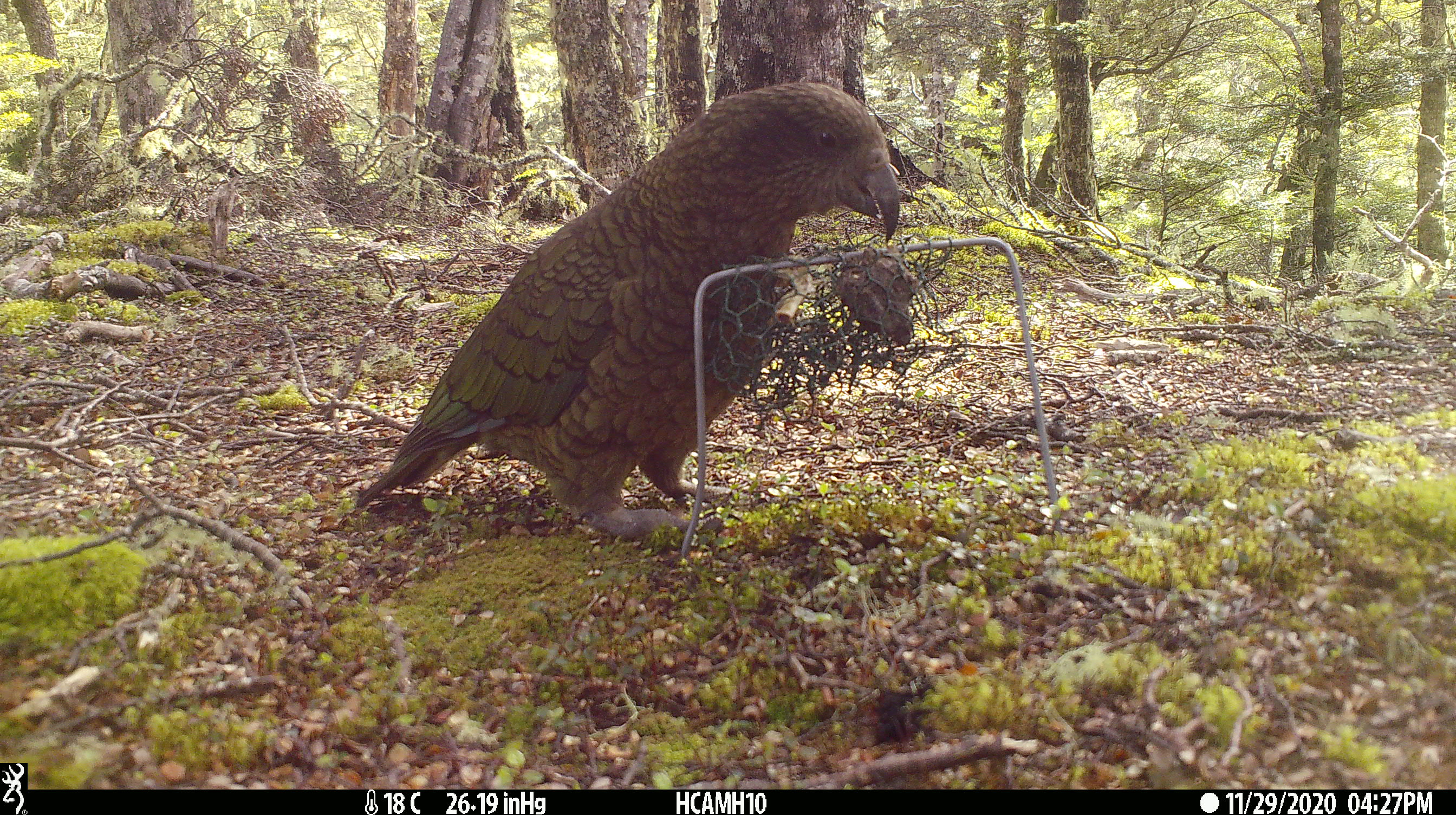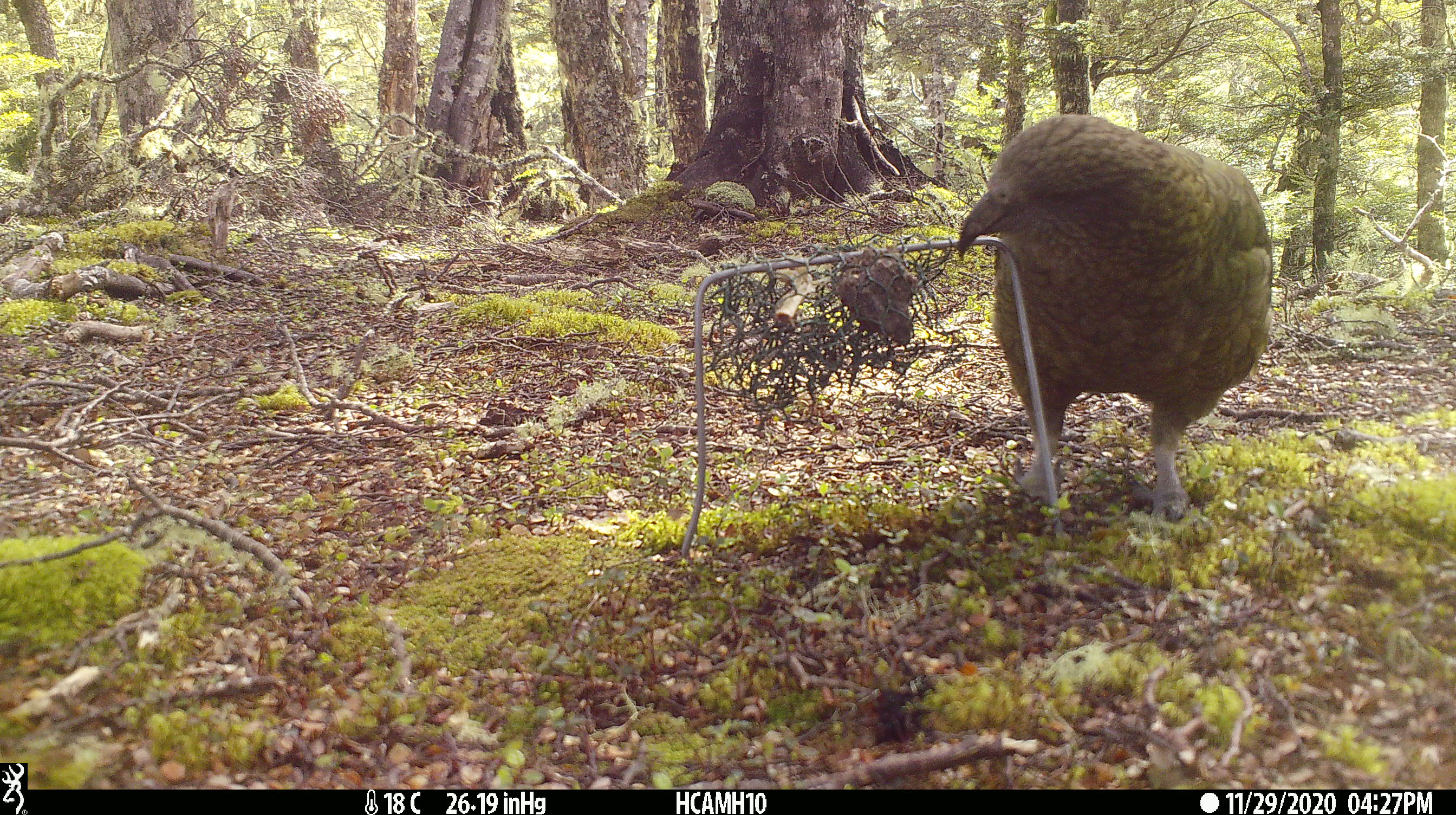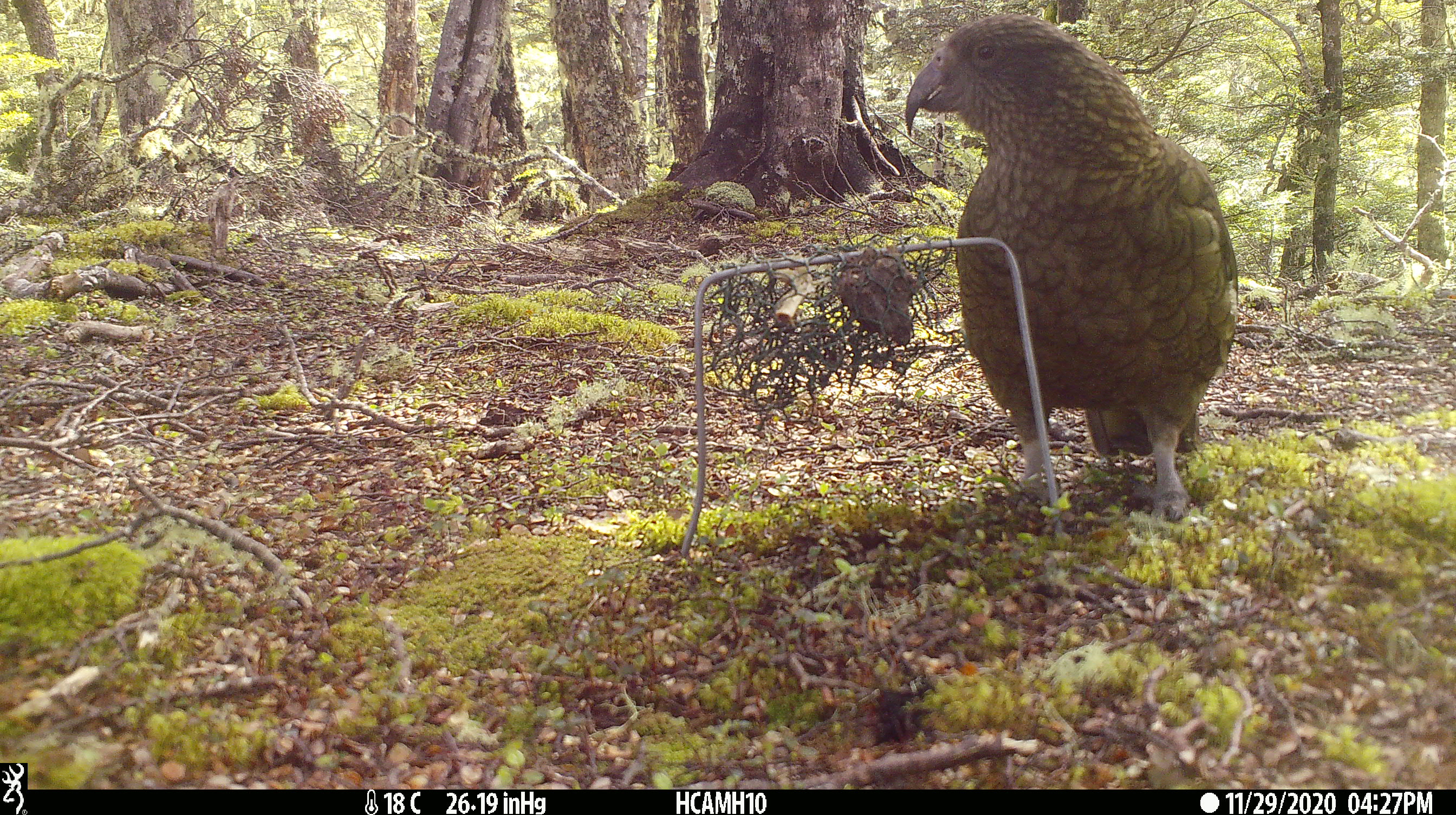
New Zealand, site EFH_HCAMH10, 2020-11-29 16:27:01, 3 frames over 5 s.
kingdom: Animalia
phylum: Chordata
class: Aves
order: Psittaciformes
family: Strigopidae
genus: Nestor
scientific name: Nestor notabilis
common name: kea